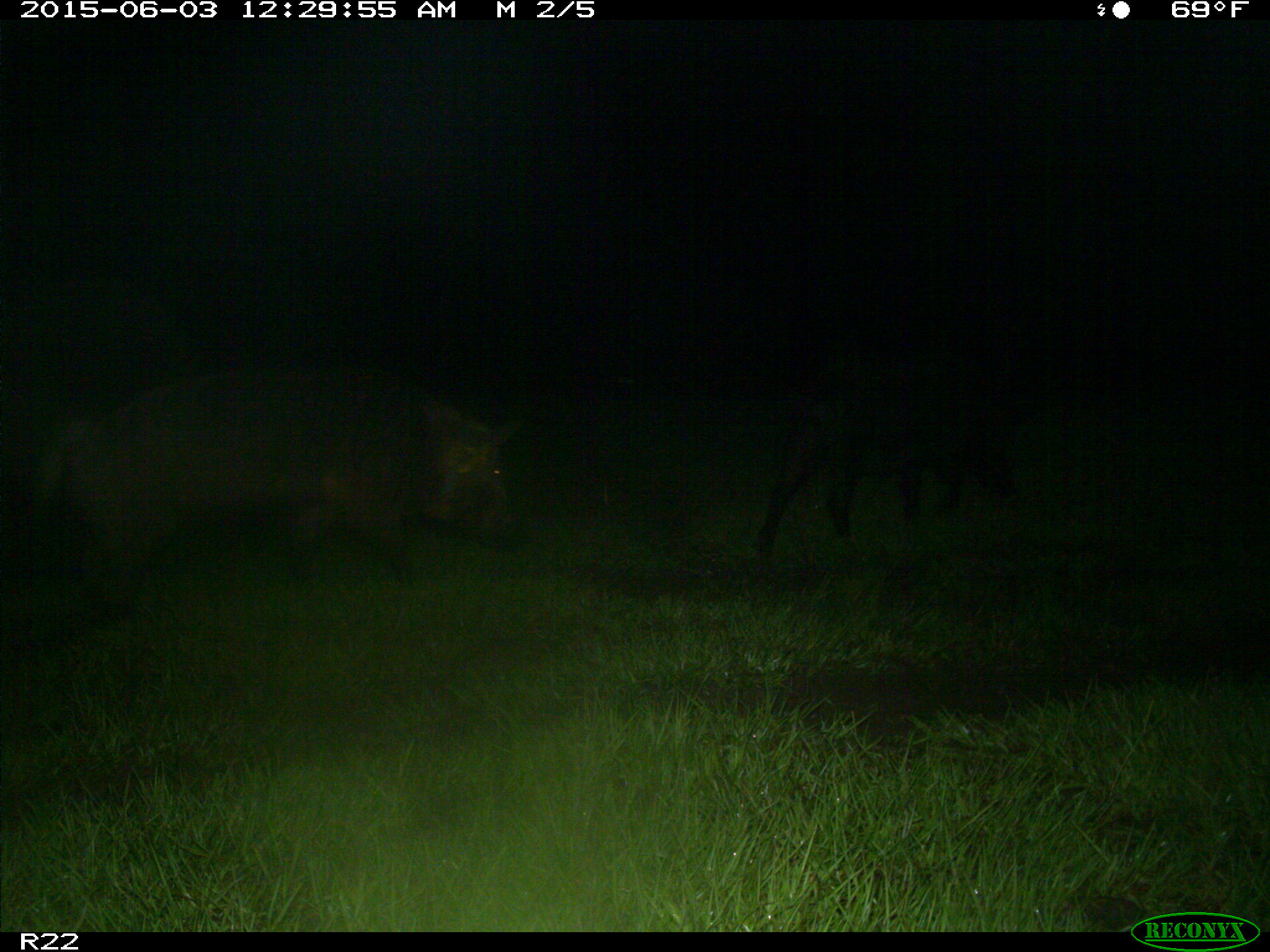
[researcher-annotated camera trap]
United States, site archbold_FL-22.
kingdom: Animalia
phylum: Chordata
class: Mammalia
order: Artiodactyla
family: Bovidae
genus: Bos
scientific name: Bos taurus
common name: domestic cow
Bos taurus (domestic cow).